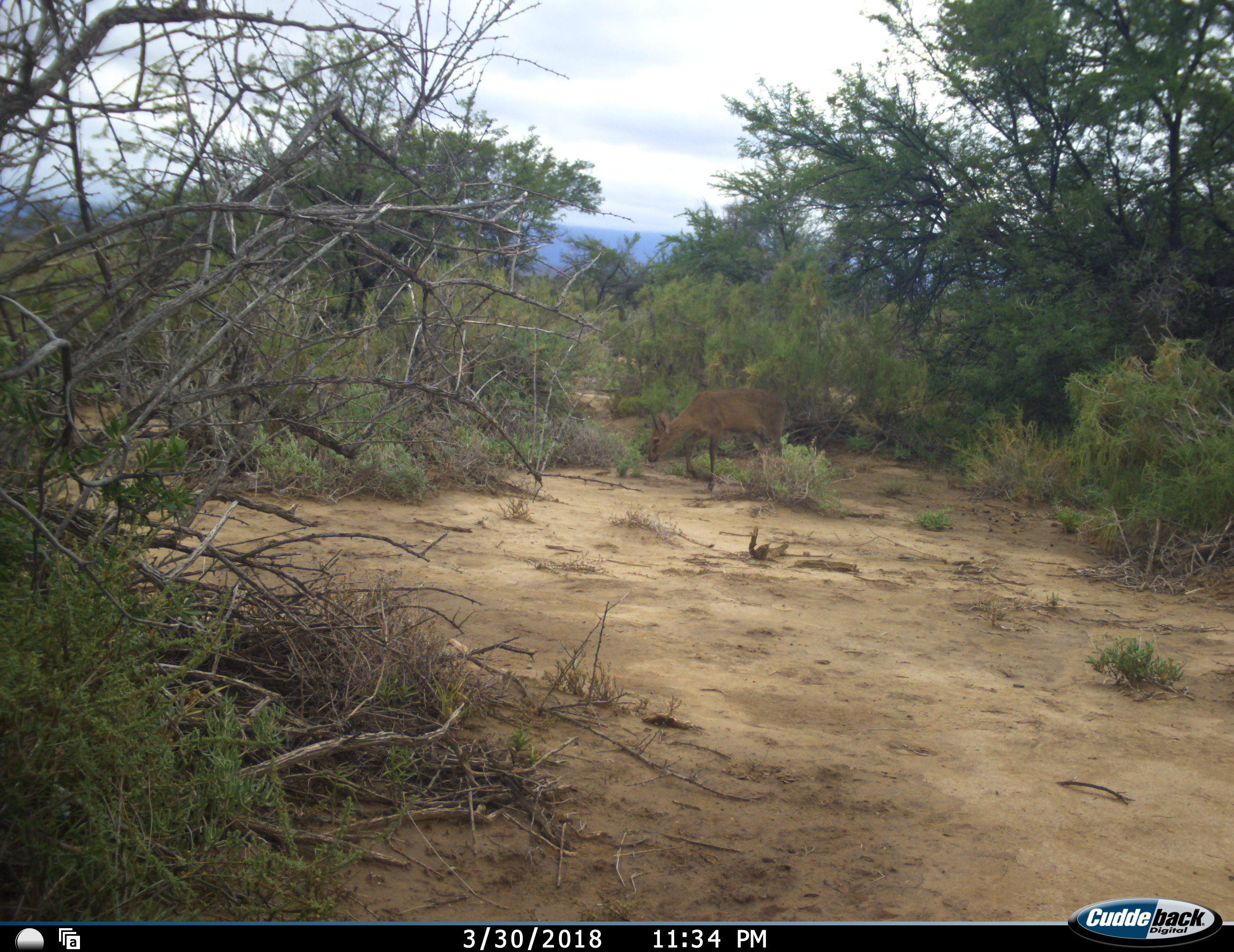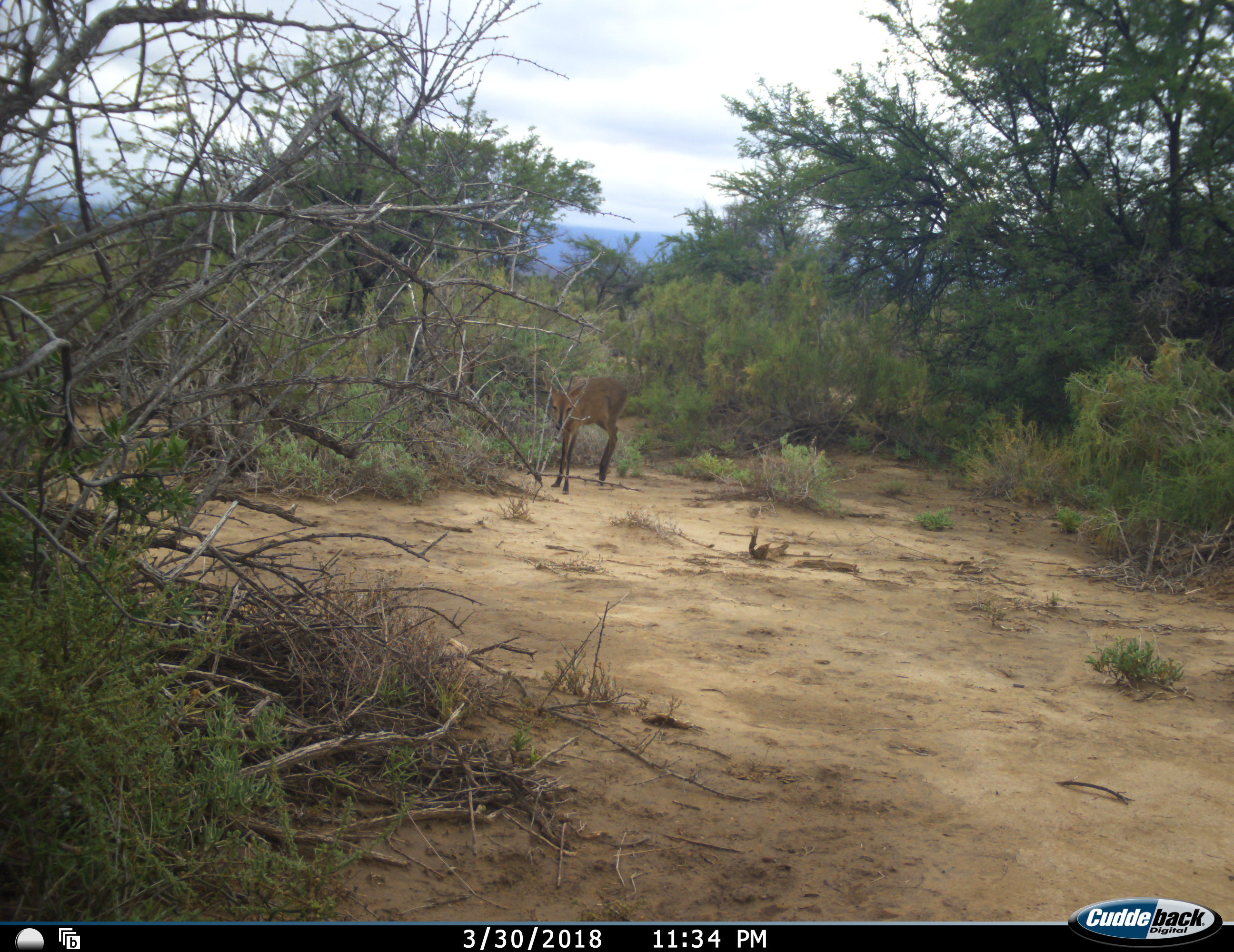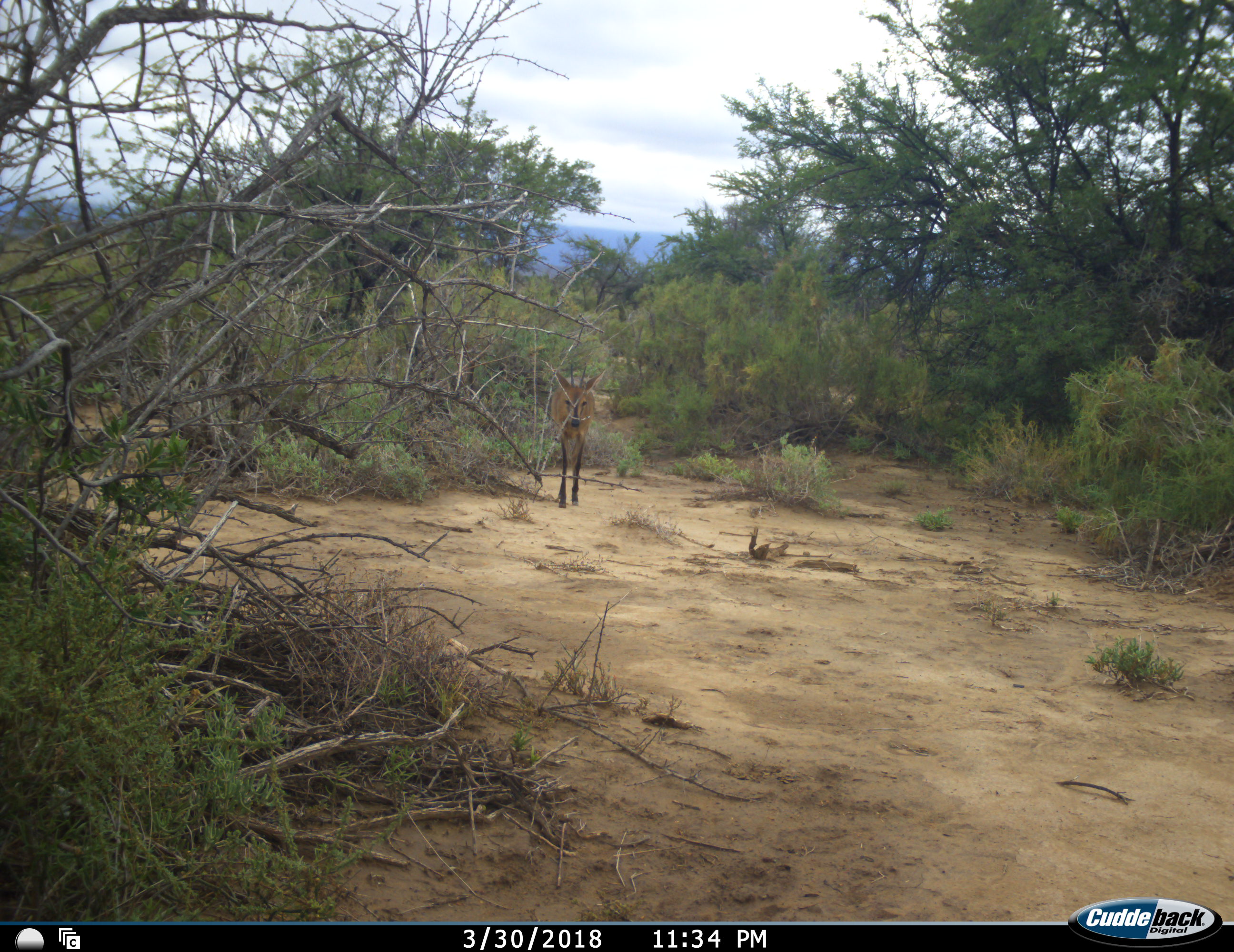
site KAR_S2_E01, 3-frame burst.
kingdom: Animalia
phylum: Chordata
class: Mammalia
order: Artiodactyla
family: Bovidae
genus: Sylvicapra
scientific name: Sylvicapra grimmia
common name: common duiker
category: duikercommongrey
Duikercommongrey (common duiker) (Sylvicapra grimmia), count 1. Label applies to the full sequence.